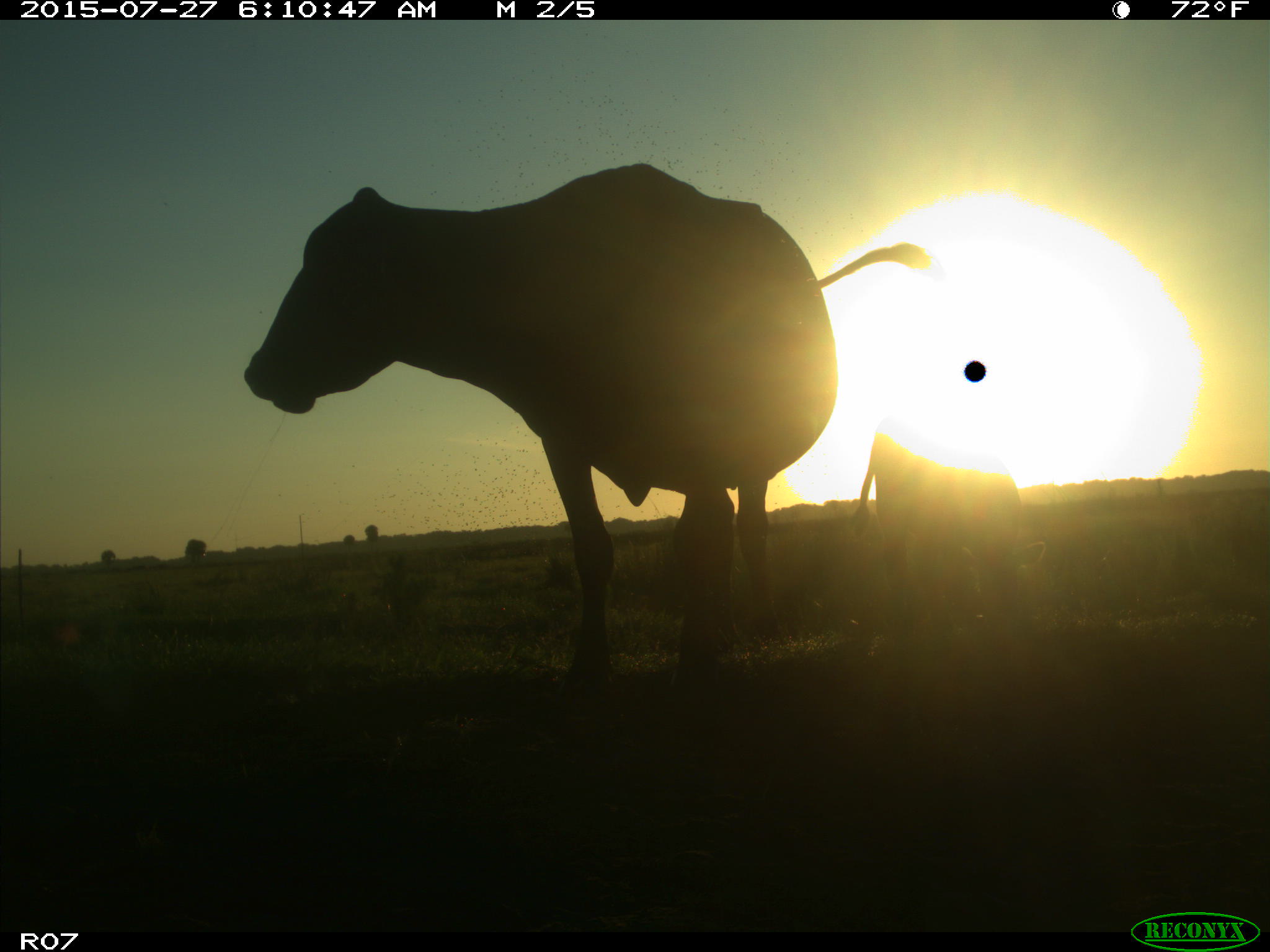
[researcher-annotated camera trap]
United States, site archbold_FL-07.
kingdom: Animalia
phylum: Chordata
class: Mammalia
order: Artiodactyla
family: Bovidae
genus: Bos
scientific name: Bos taurus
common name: domestic cow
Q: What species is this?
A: Bos taurus (domestic cow).